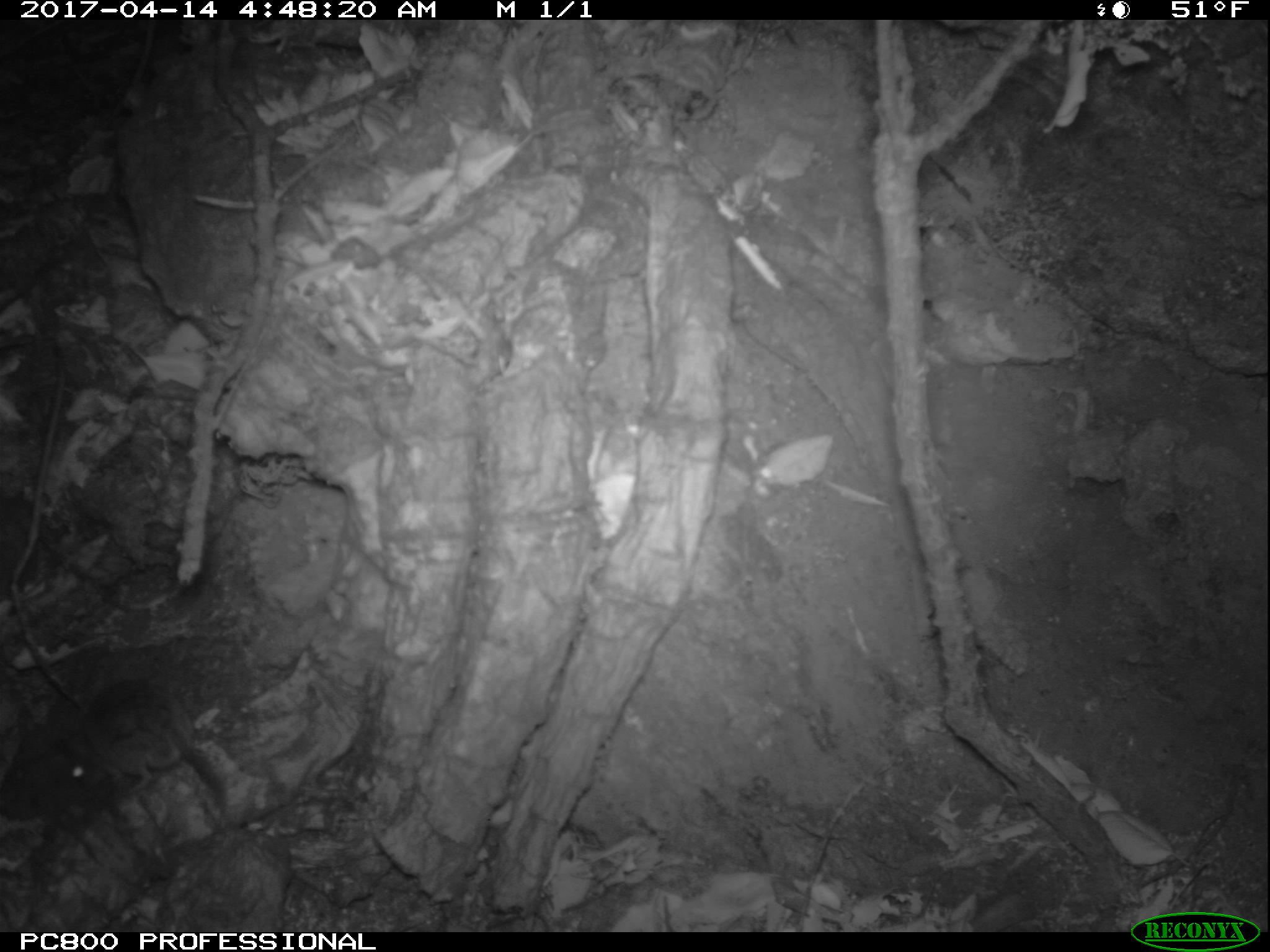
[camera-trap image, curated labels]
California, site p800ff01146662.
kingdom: Animalia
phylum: Chordata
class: Mammalia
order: Rodentia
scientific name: Rodentia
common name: rodent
Rodent (Rodentia).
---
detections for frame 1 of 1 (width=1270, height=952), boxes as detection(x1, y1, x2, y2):
rodent: detection(0, 739, 104, 820)